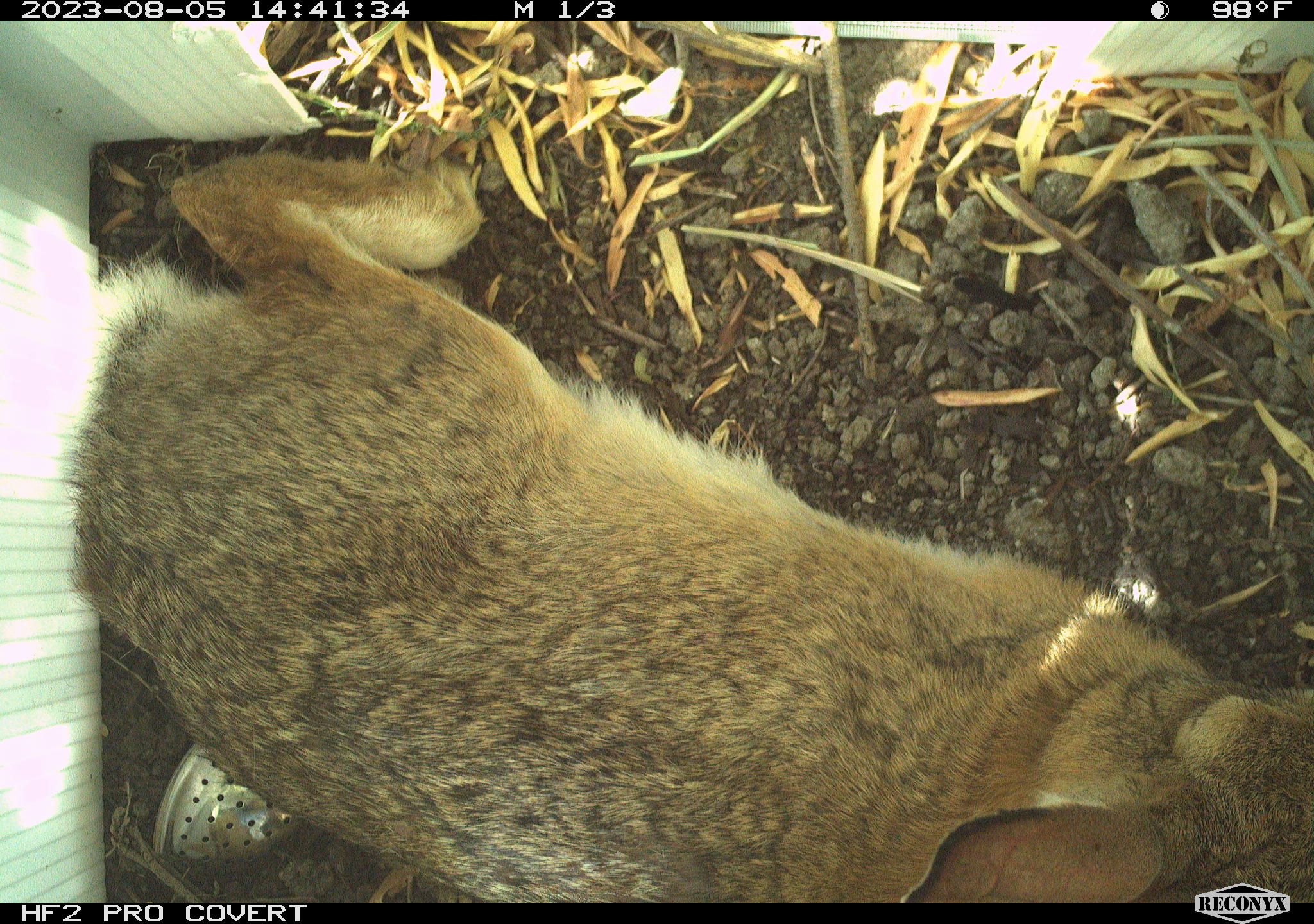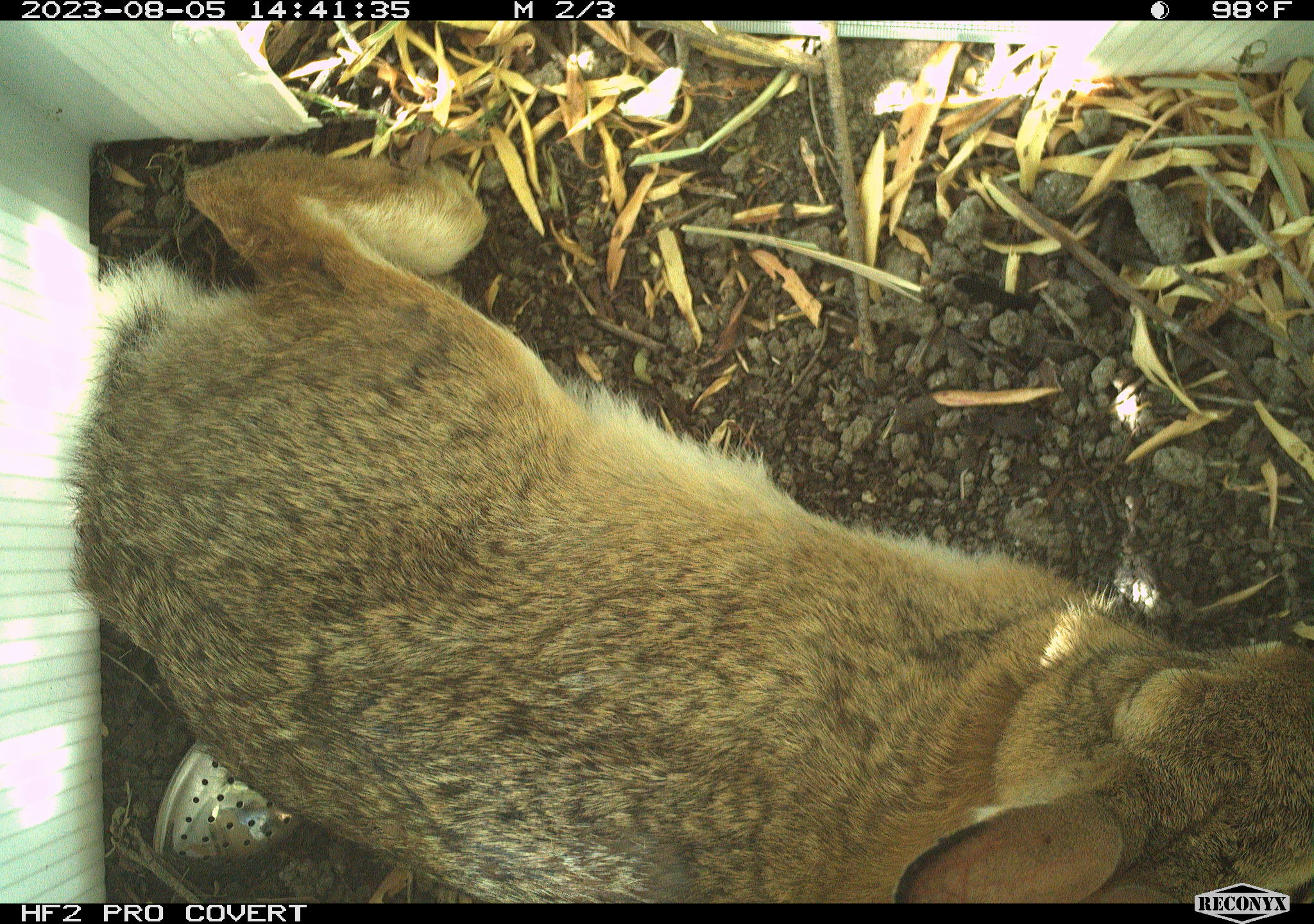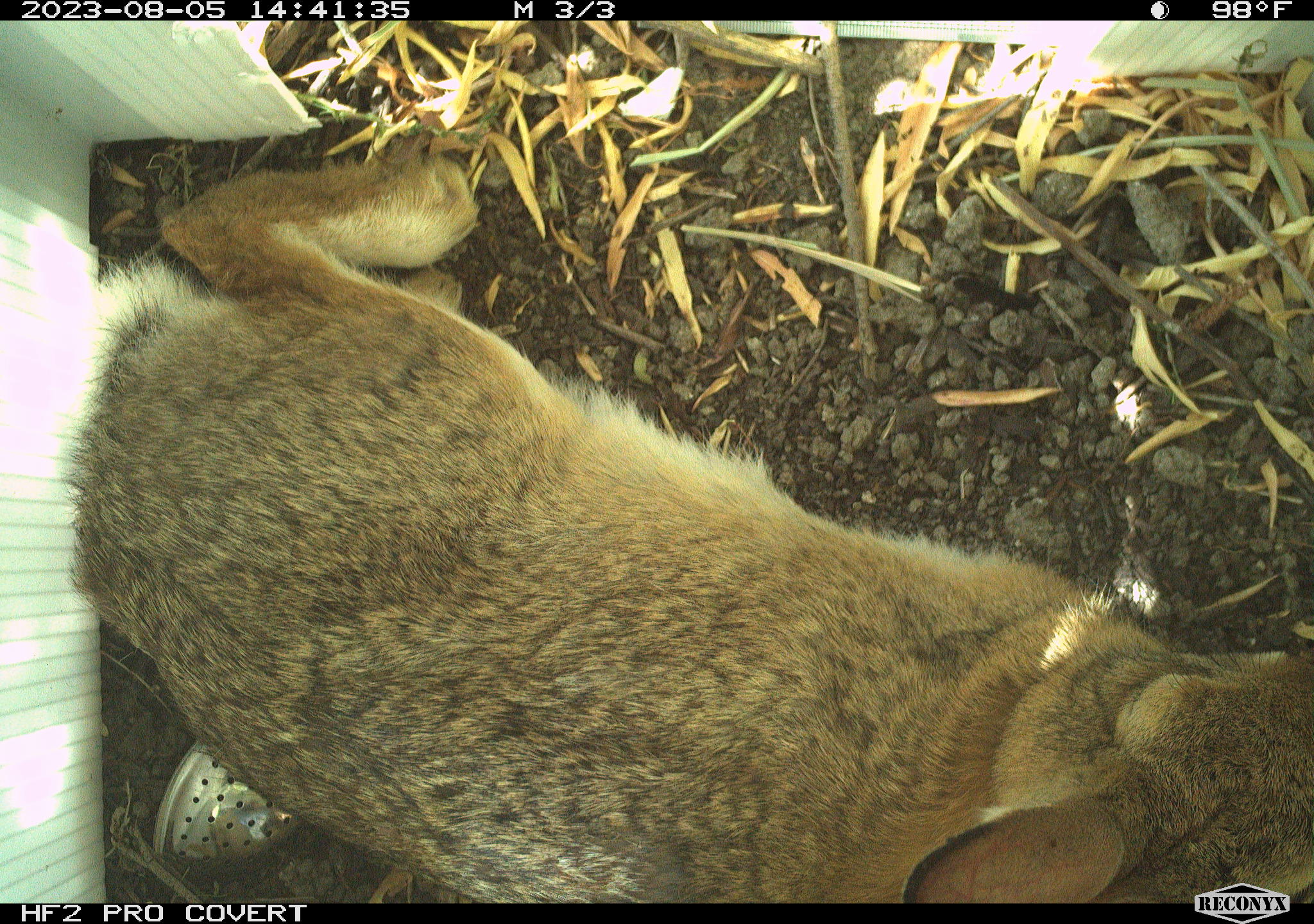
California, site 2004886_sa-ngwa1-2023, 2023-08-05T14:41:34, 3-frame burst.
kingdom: Animalia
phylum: Chordata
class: Mammalia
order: Lagomorpha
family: Leporidae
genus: Sylvilagus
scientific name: Sylvilagus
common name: cottontail rabbits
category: sylvilagus species